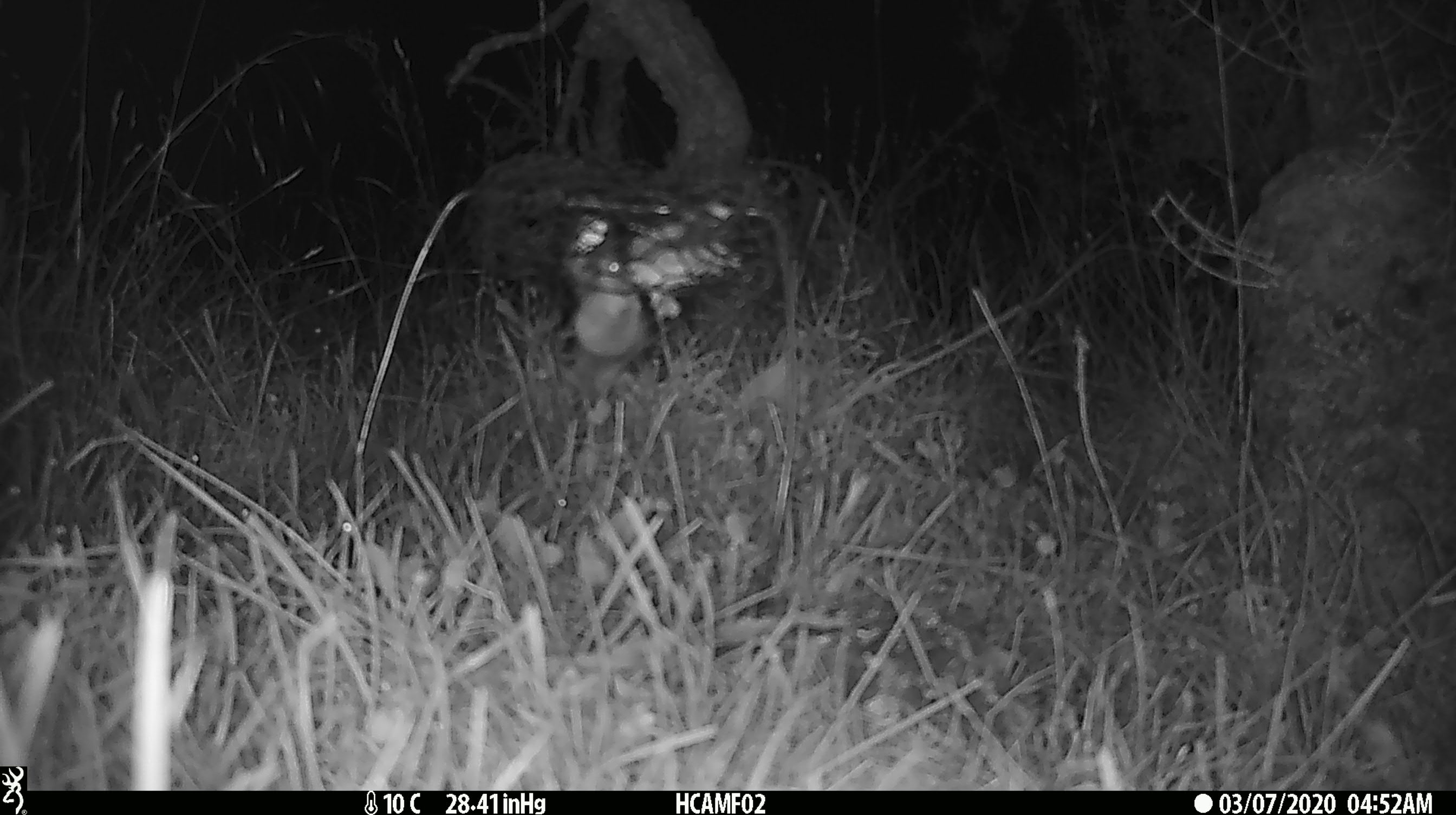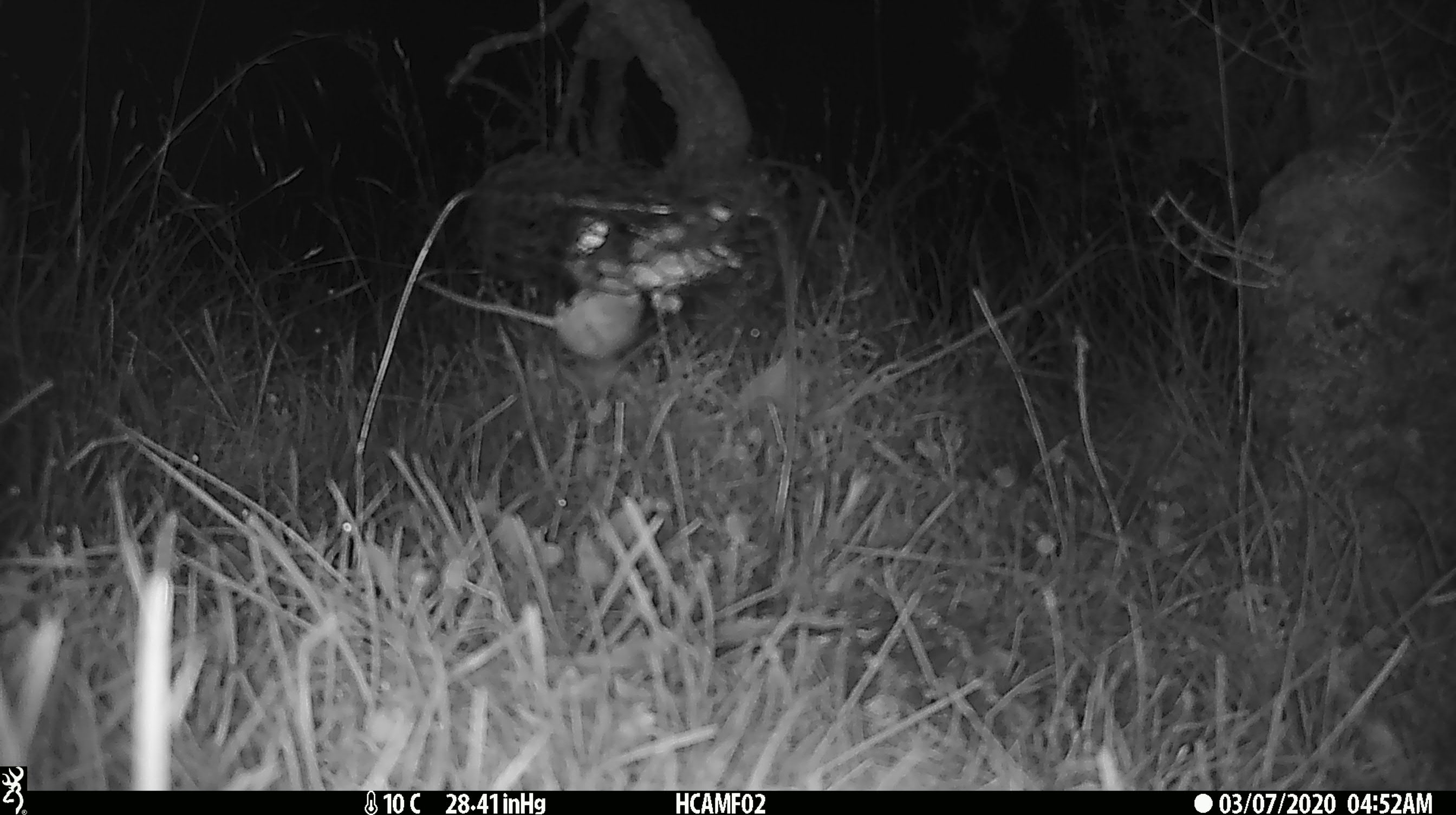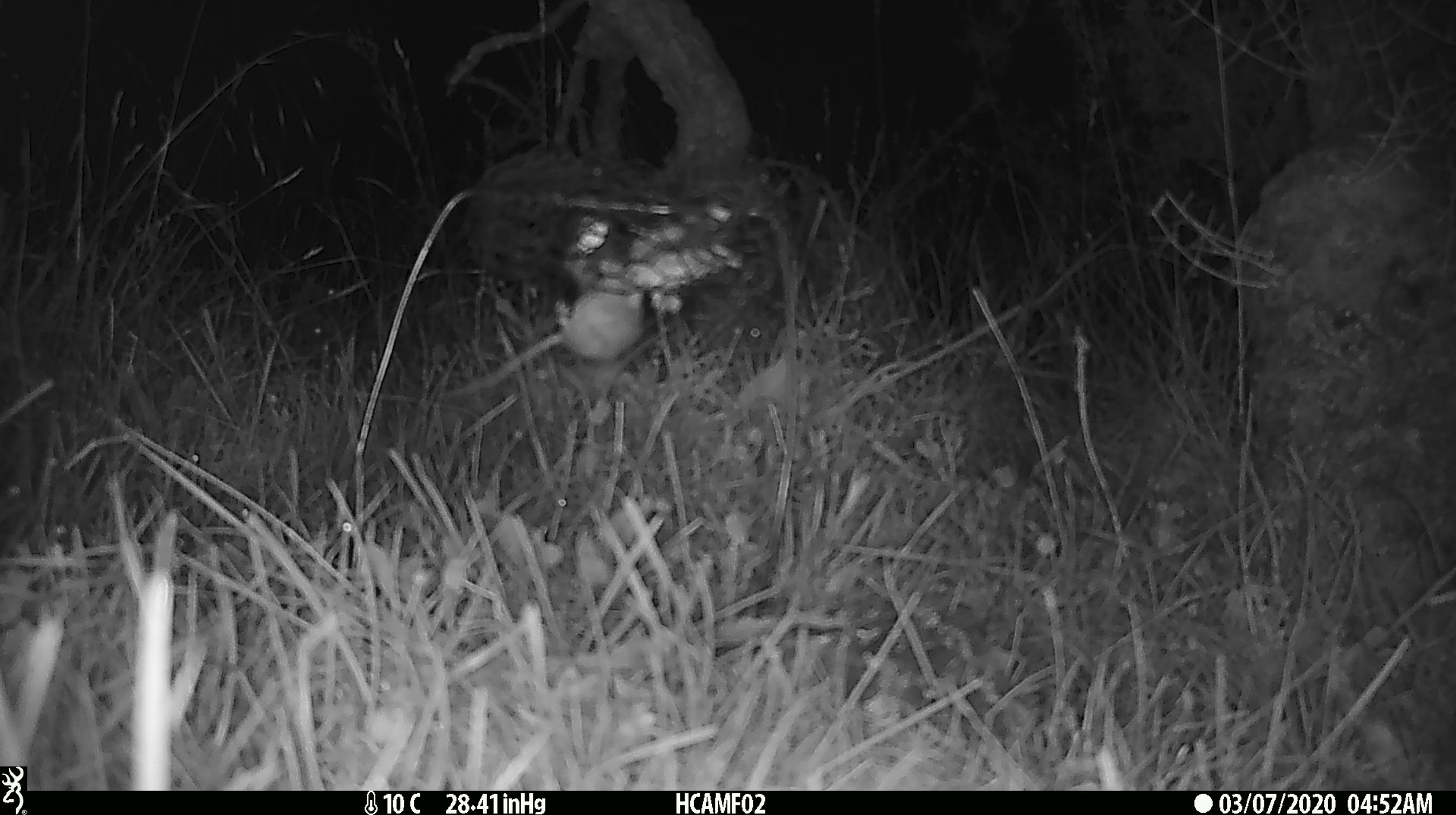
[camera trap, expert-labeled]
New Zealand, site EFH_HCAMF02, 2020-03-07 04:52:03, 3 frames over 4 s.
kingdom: Animalia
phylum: Chordata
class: Mammalia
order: Rodentia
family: Muridae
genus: Mus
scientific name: Mus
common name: mouse